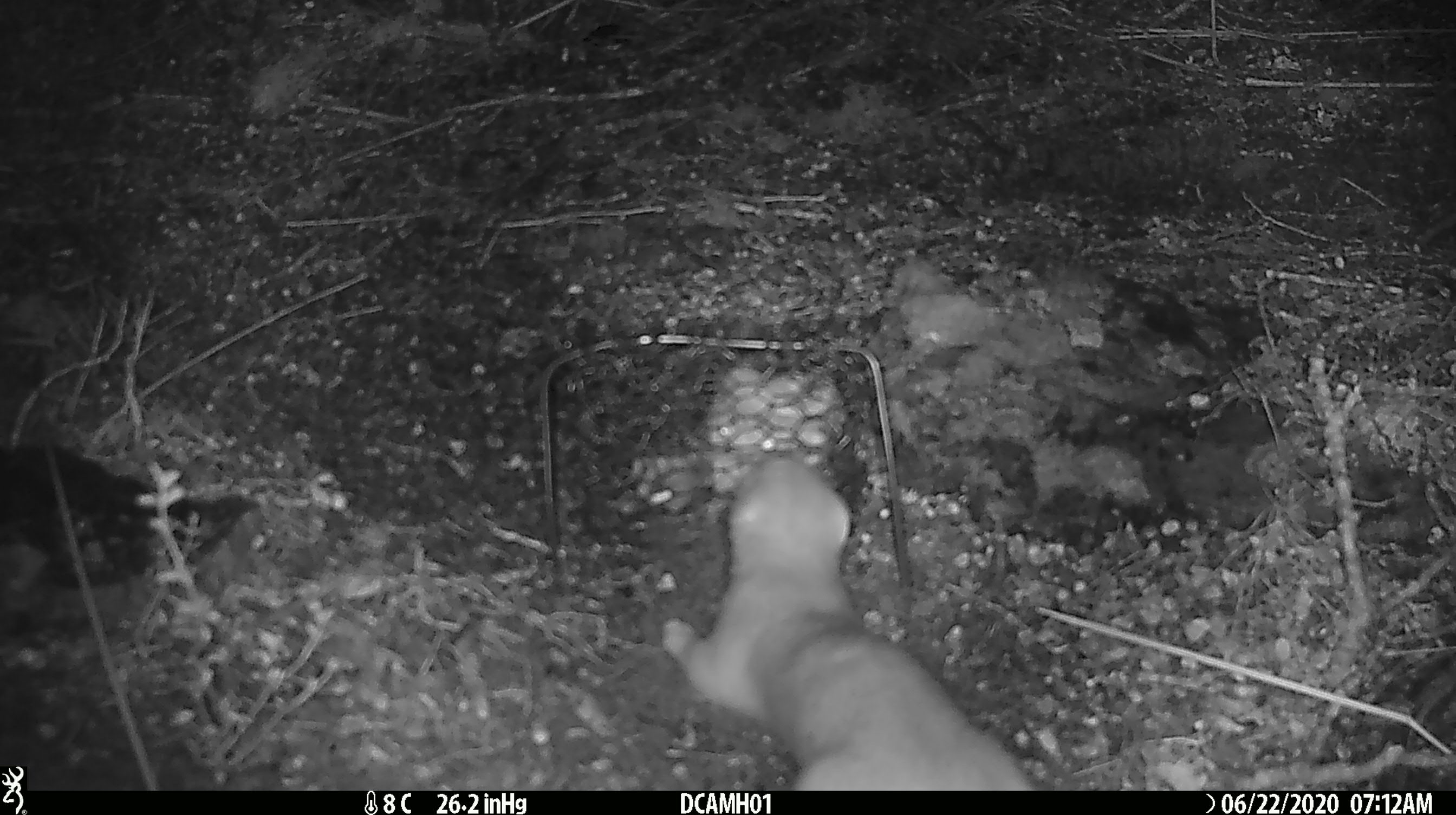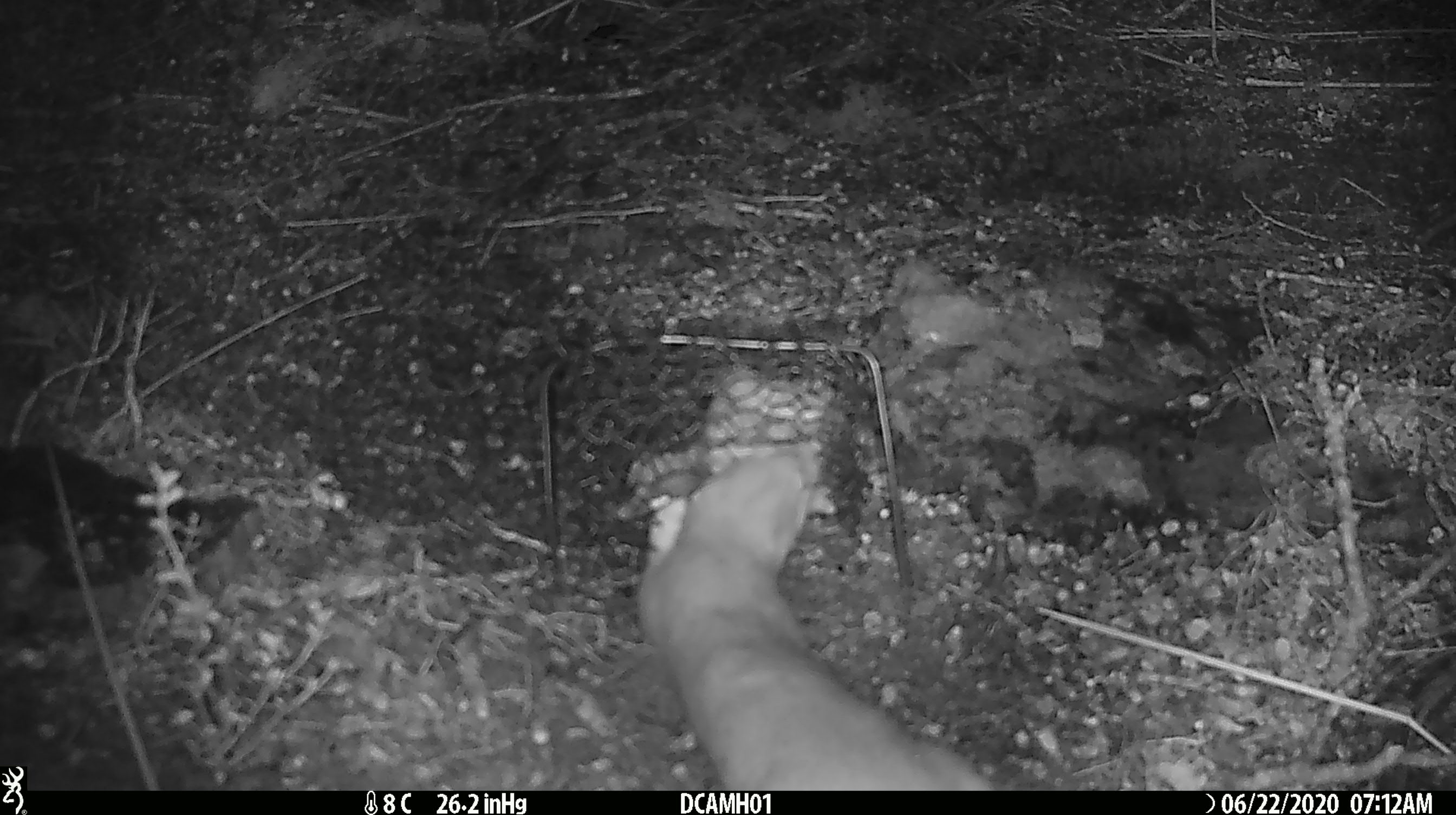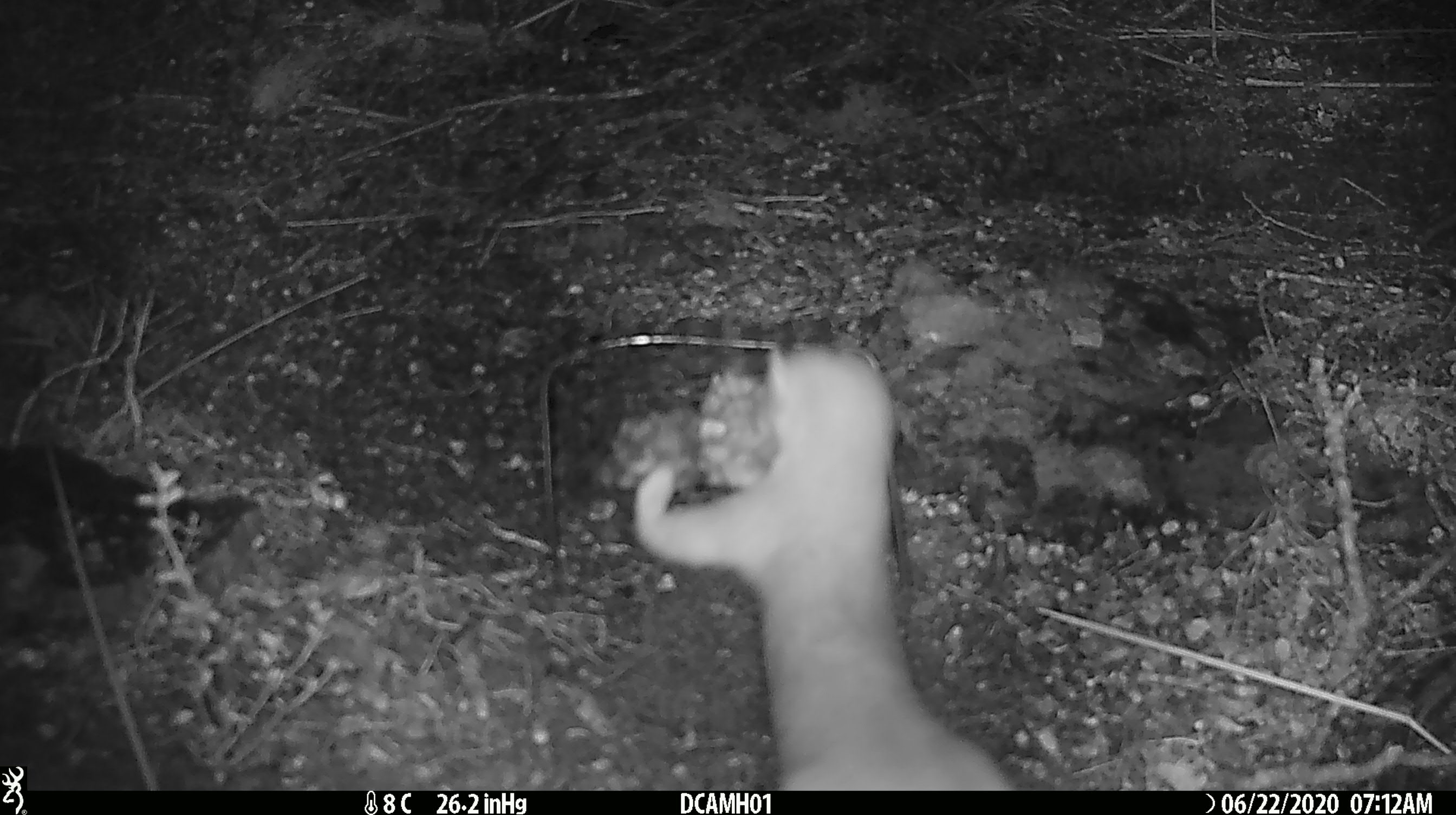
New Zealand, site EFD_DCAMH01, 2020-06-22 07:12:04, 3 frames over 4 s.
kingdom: Animalia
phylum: Chordata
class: Mammalia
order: Carnivora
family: Mustelidae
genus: Mustela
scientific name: Mustela erminea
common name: stoat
Stoat (Mustela erminea).